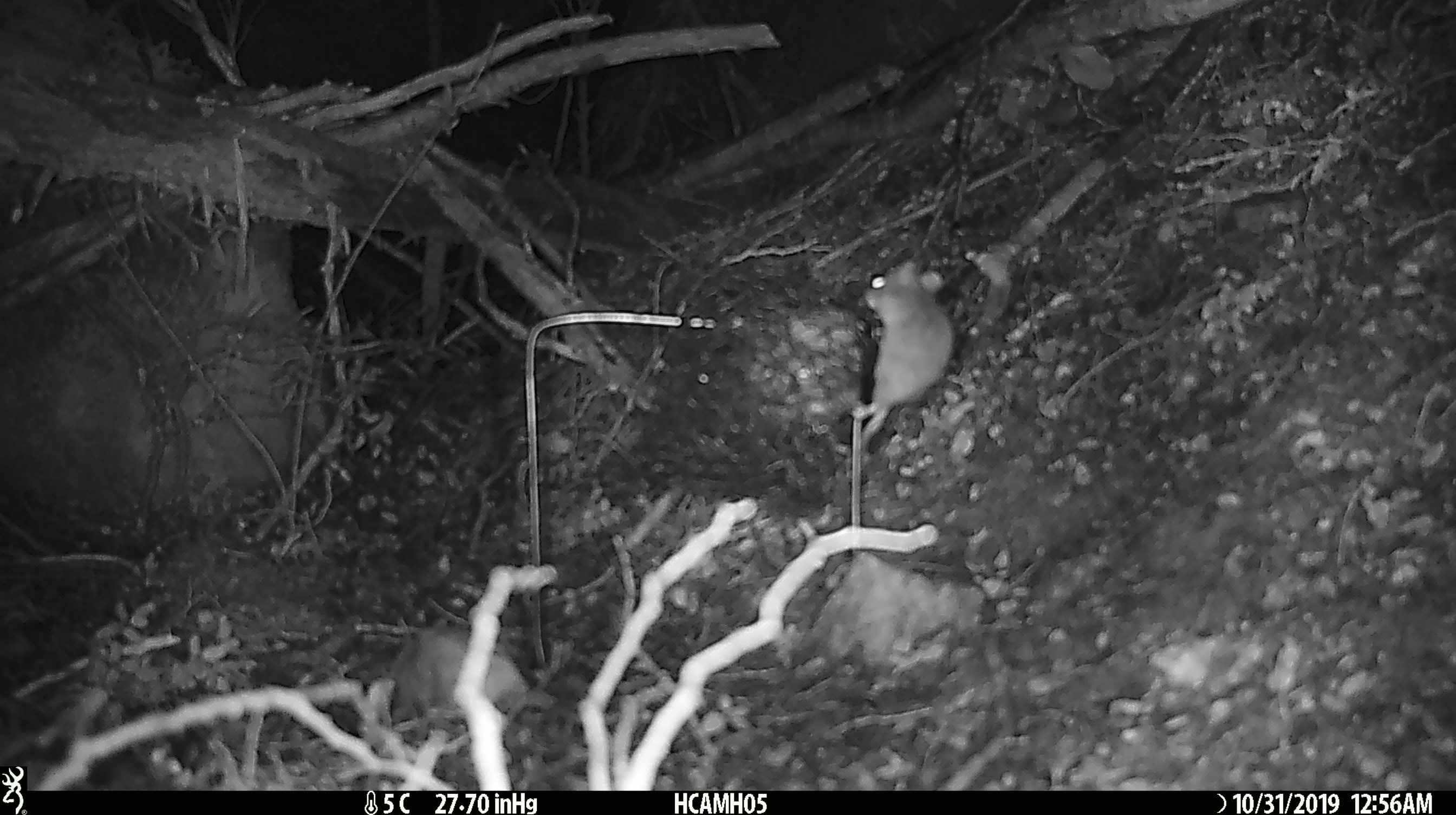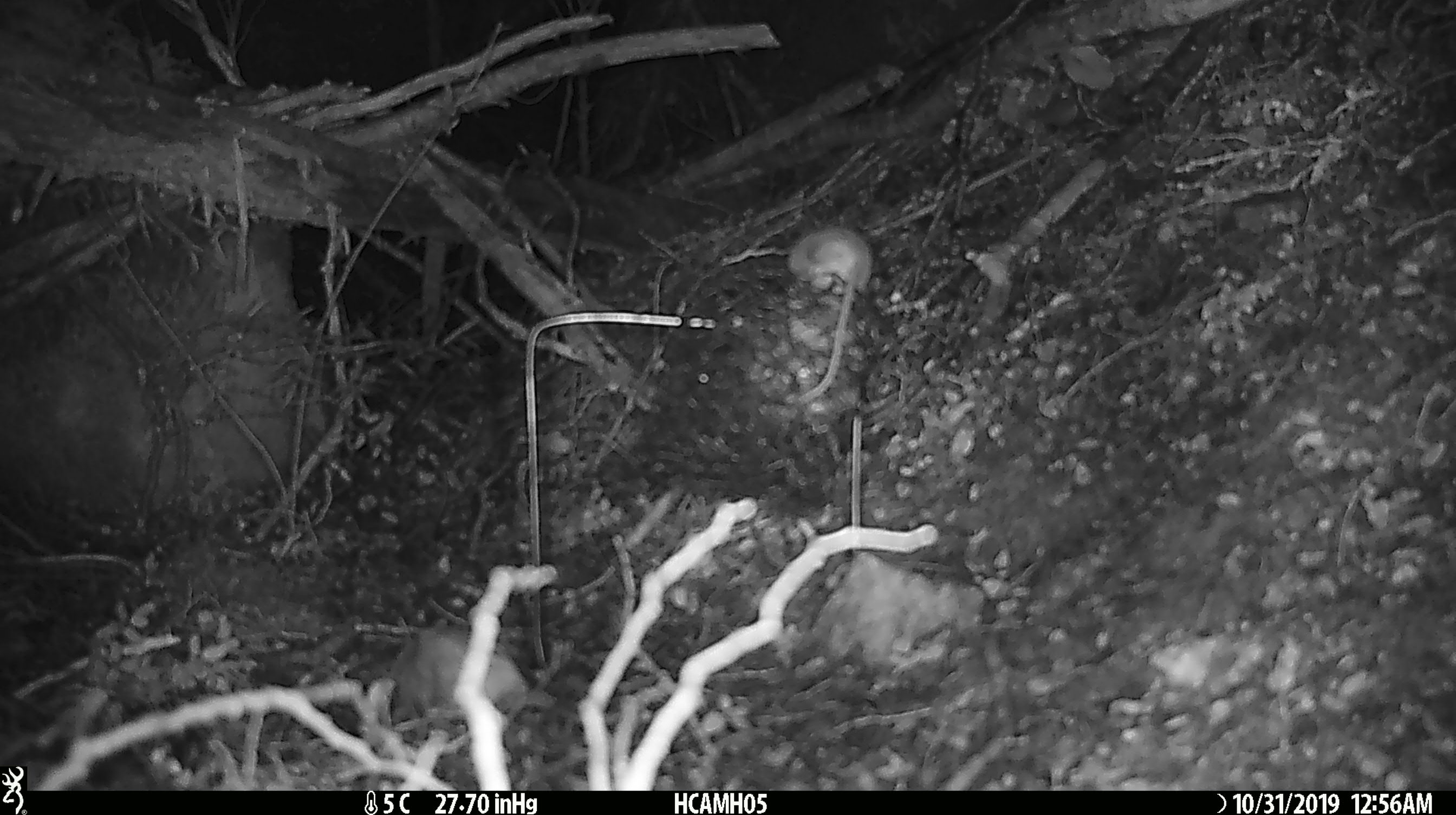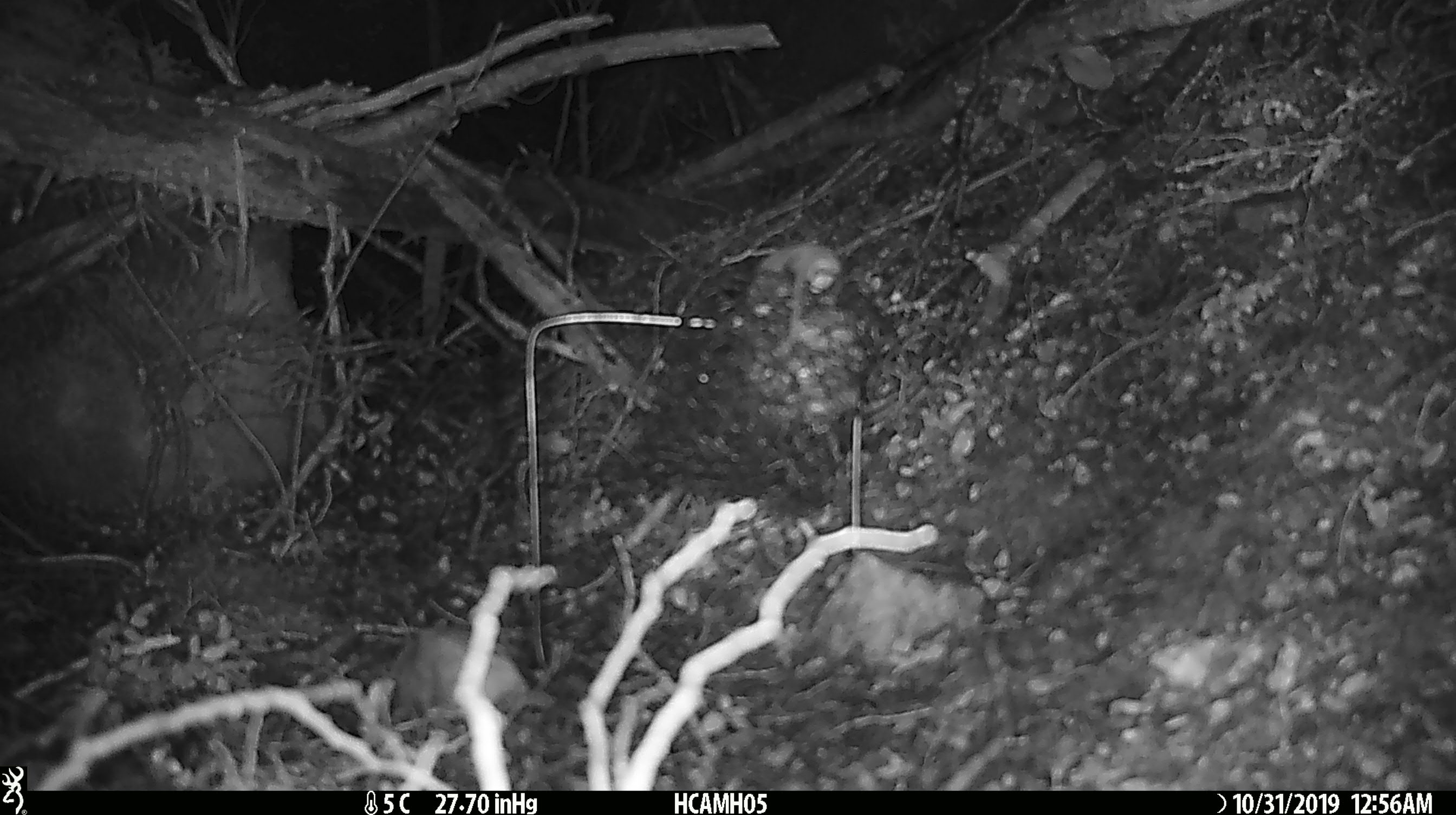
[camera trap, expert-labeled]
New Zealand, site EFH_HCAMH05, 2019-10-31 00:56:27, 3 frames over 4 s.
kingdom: Animalia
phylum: Chordata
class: Mammalia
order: Rodentia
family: Muridae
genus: Mus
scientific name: Mus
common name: mouse